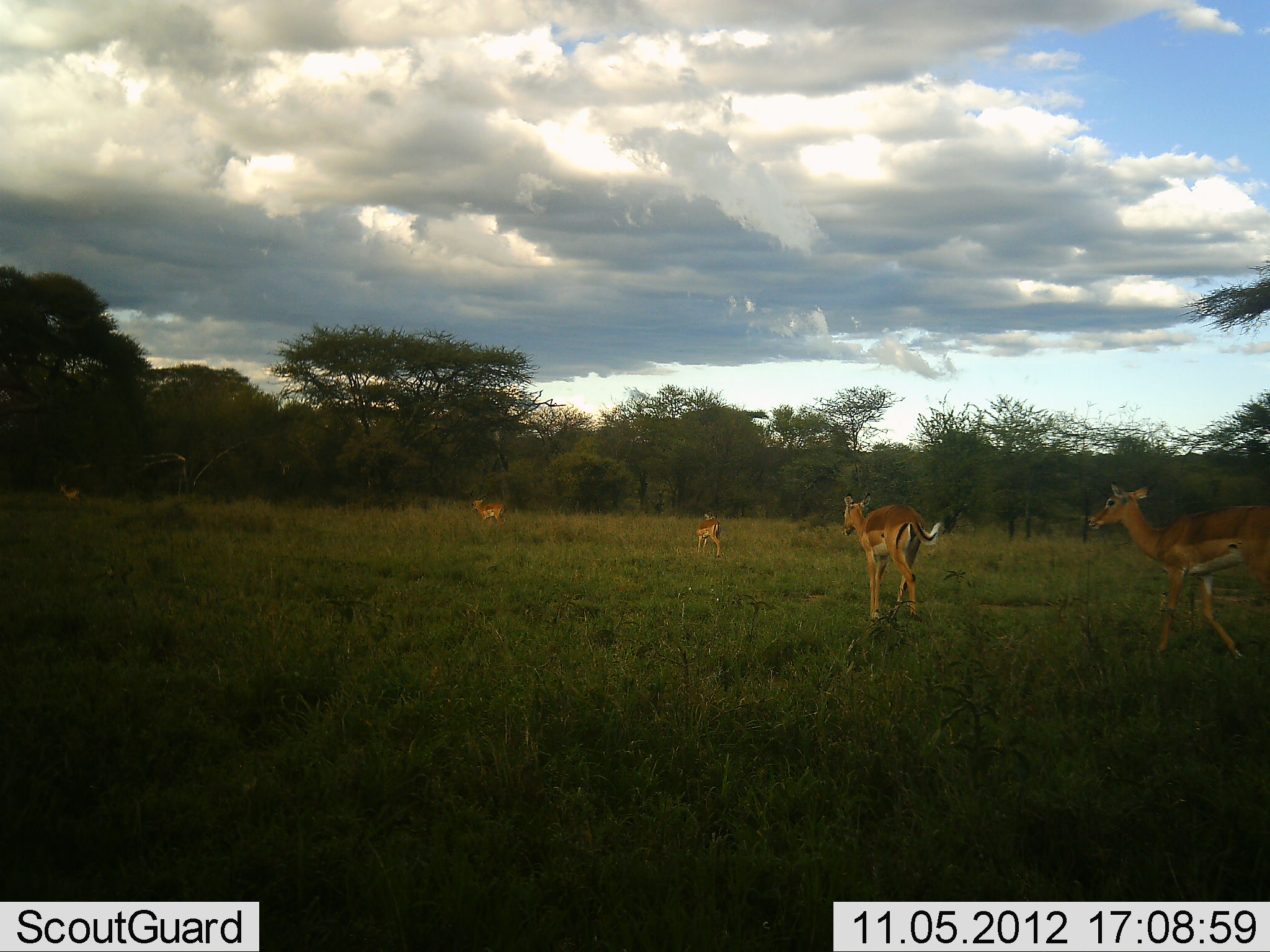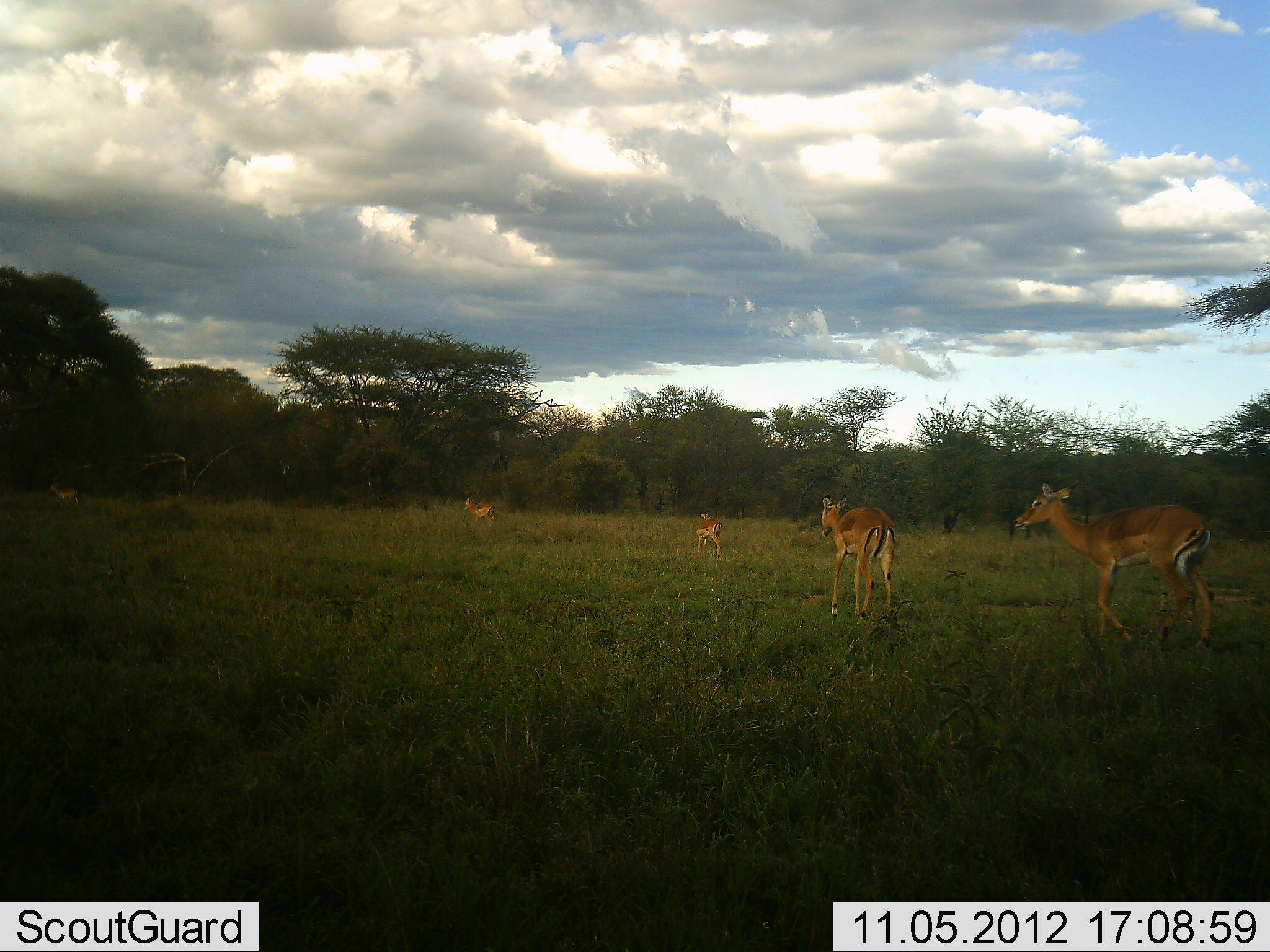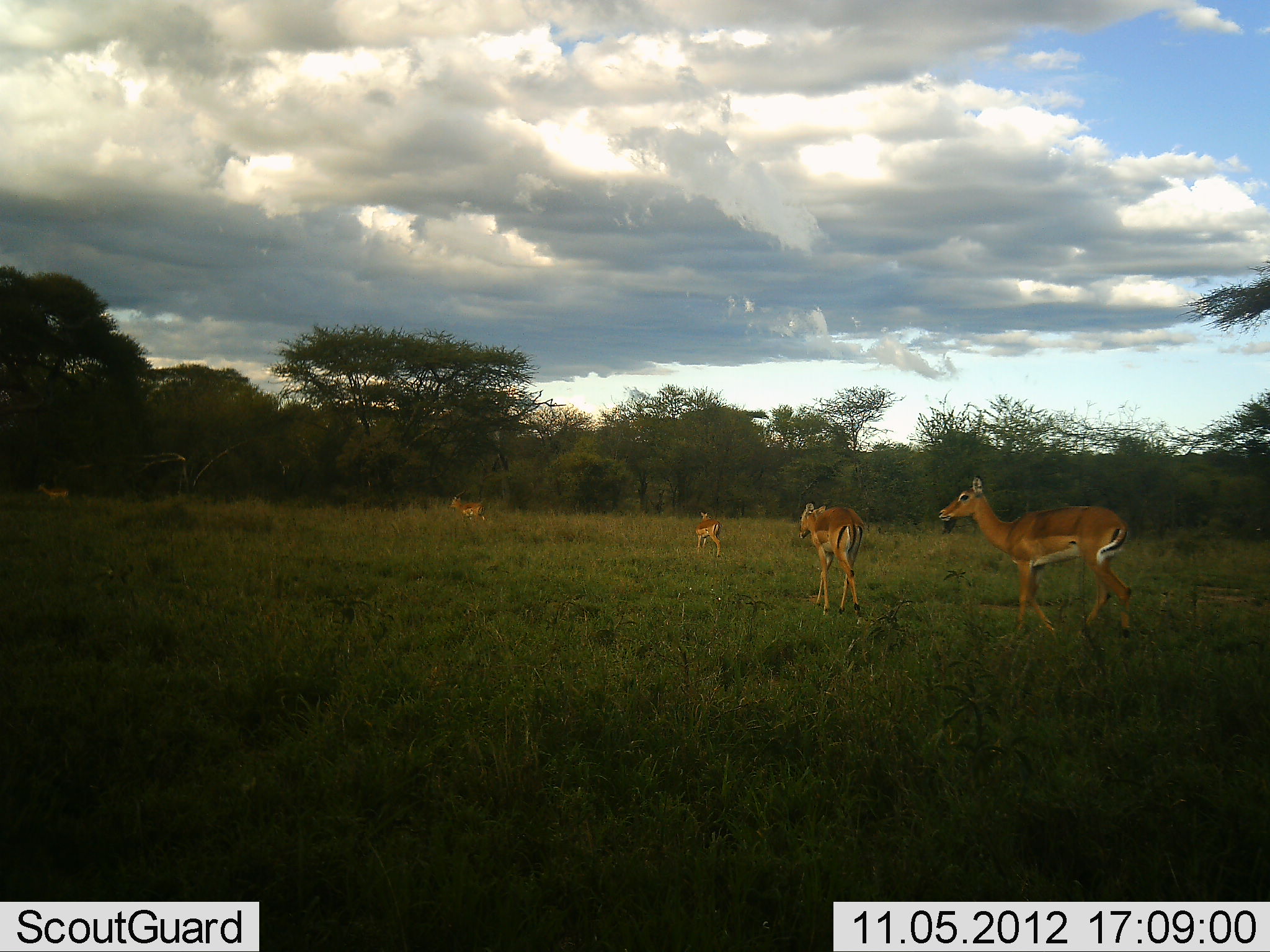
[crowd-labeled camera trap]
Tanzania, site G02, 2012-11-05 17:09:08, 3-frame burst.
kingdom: Animalia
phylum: Chordata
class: Mammalia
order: Artiodactyla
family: Bovidae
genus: Aepyceros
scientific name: Aepyceros melampus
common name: impala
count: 5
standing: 40%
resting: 0%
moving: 100%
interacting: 0%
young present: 0%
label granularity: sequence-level